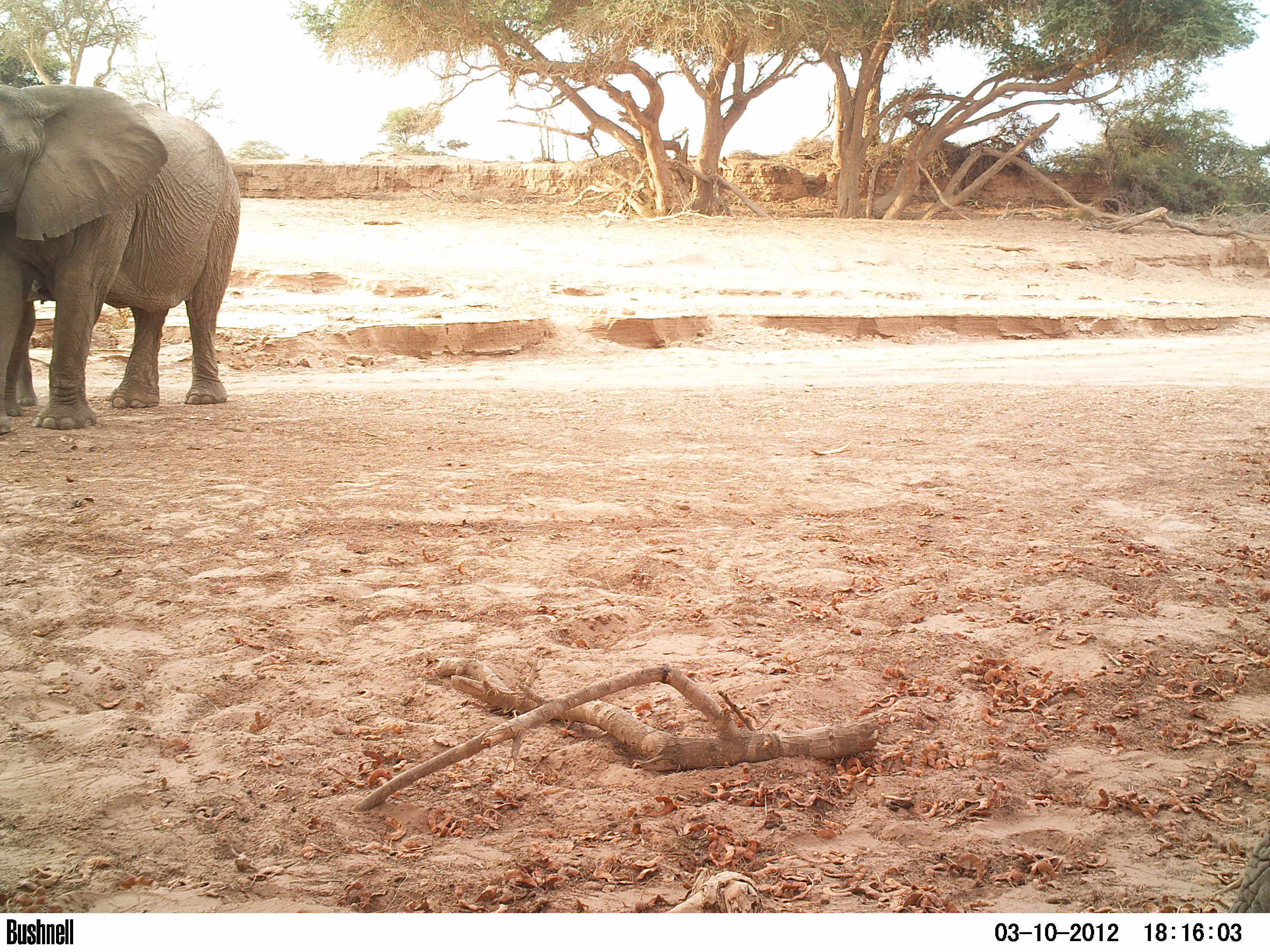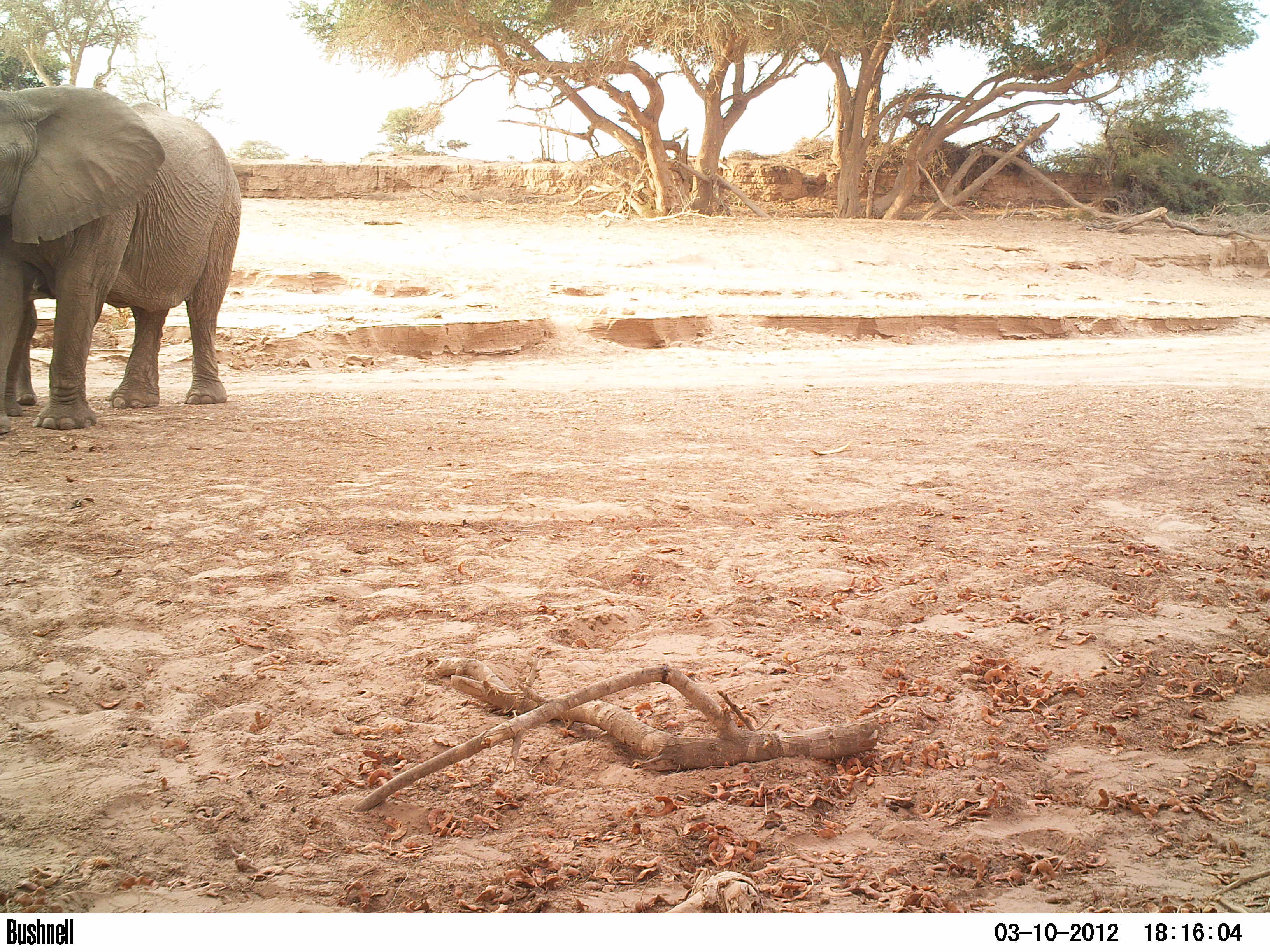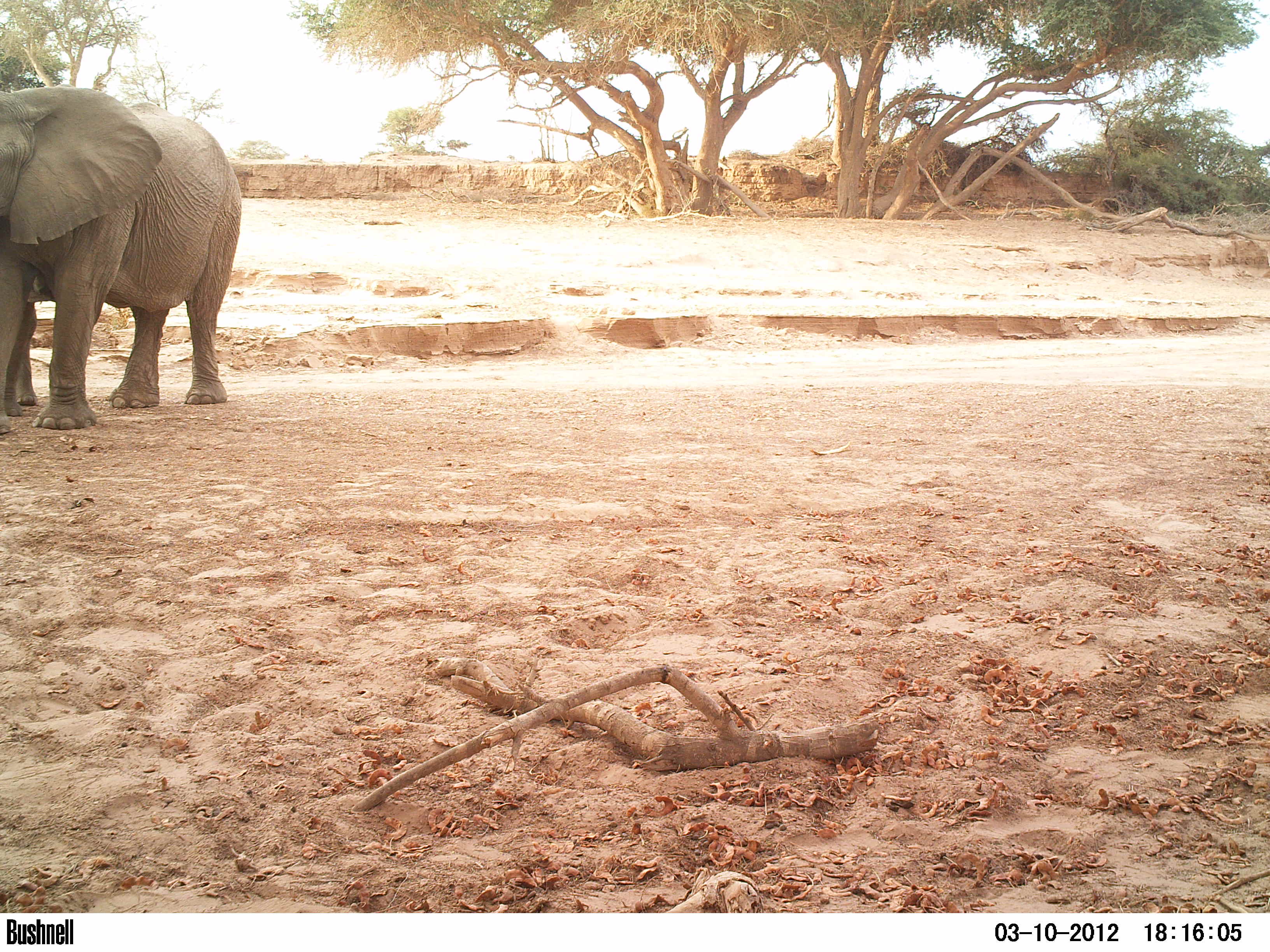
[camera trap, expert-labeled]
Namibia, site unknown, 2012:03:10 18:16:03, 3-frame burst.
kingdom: Animalia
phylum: Chordata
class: Mammalia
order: Proboscidea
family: Elephantidae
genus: Loxodonta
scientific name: Loxodonta africana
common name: african elephant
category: loxodanta africana